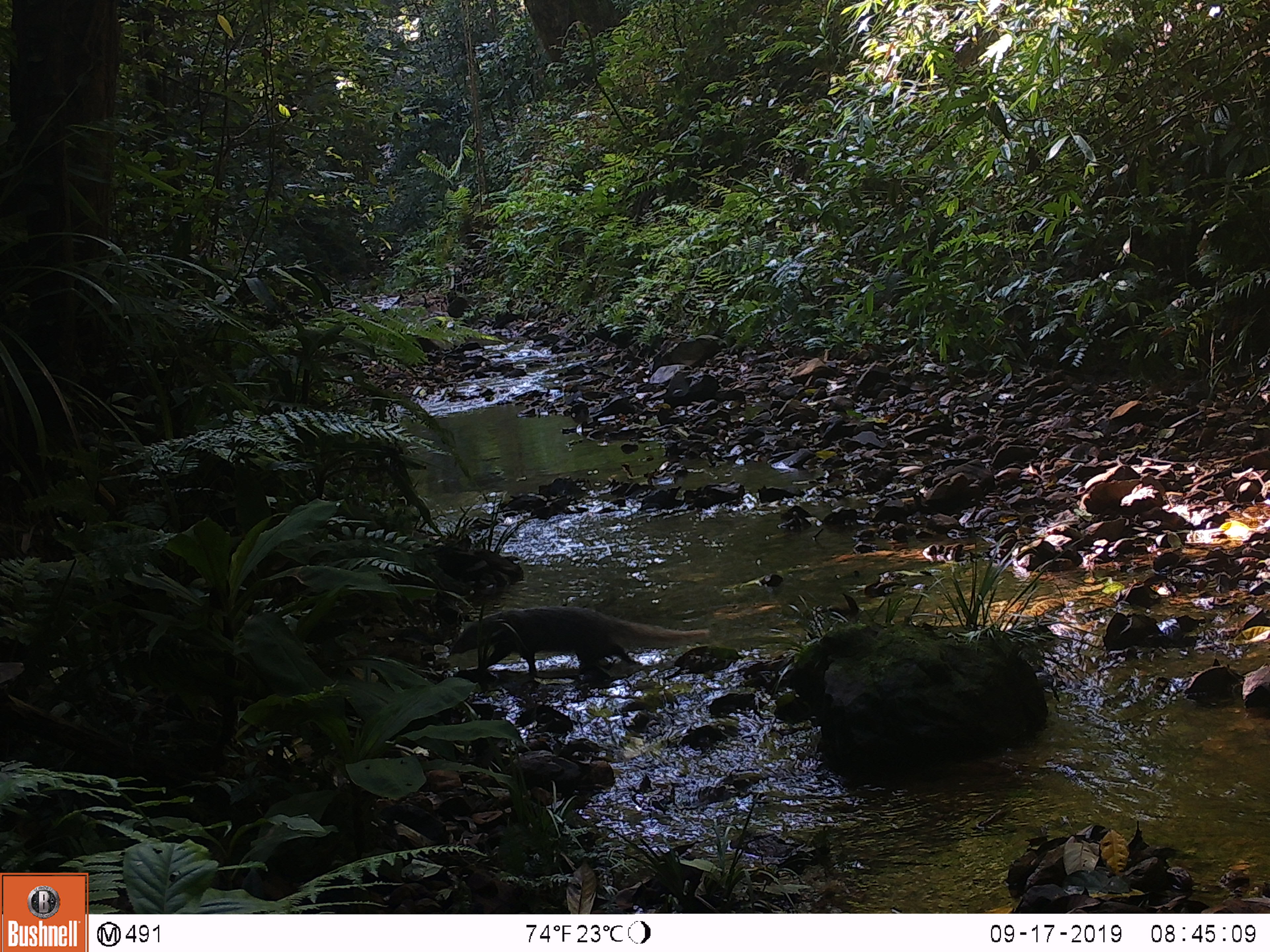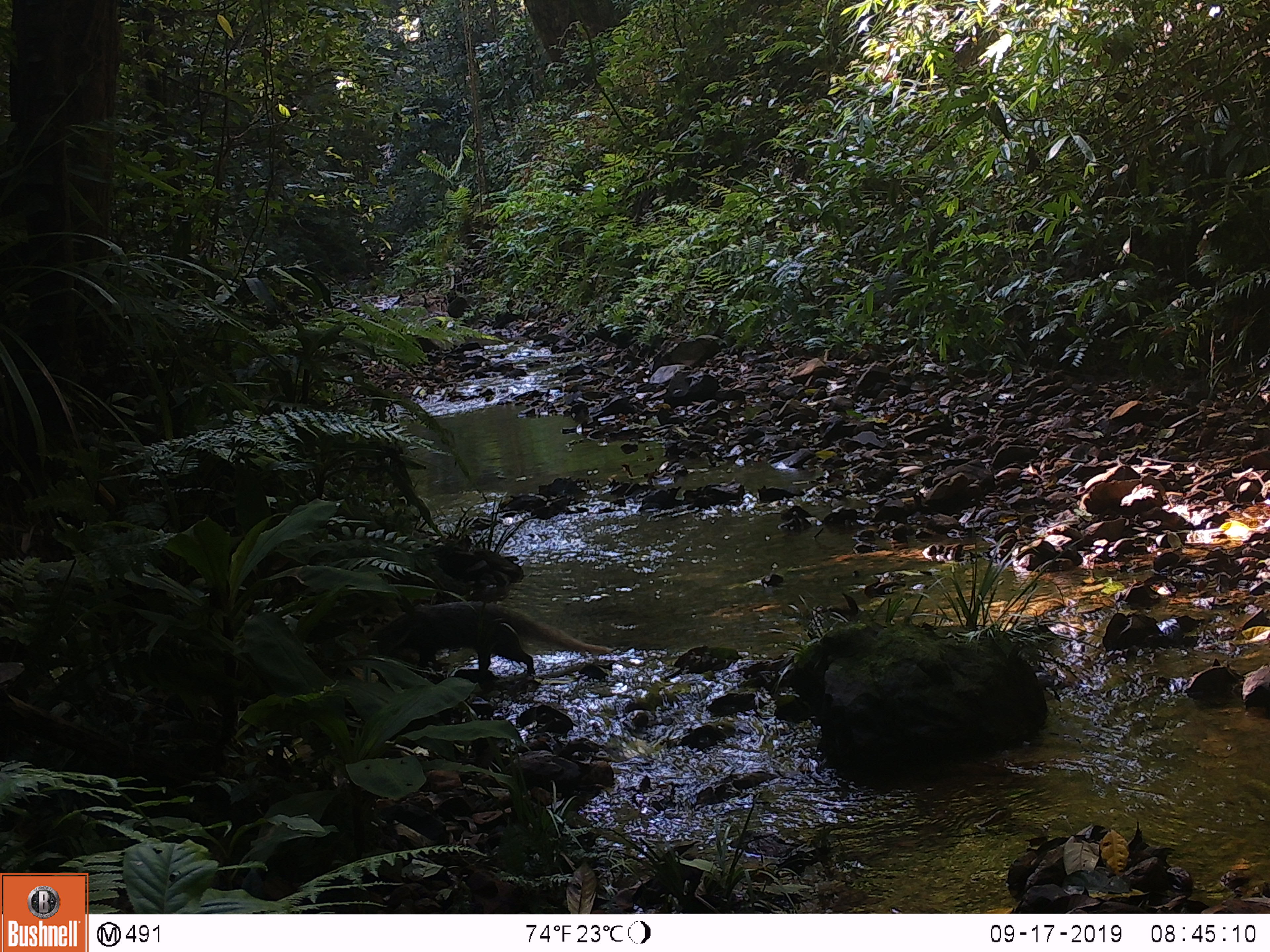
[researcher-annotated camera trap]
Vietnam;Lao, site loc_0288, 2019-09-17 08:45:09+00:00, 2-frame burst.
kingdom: Animalia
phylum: Chordata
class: Mammalia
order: Carnivora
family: Herpestidae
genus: Urva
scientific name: Urva urva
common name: crab-eating mongoose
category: crab eating mongoose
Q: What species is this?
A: Crab eating mongoose (crab-eating mongoose) (Urva urva).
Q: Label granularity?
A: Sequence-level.